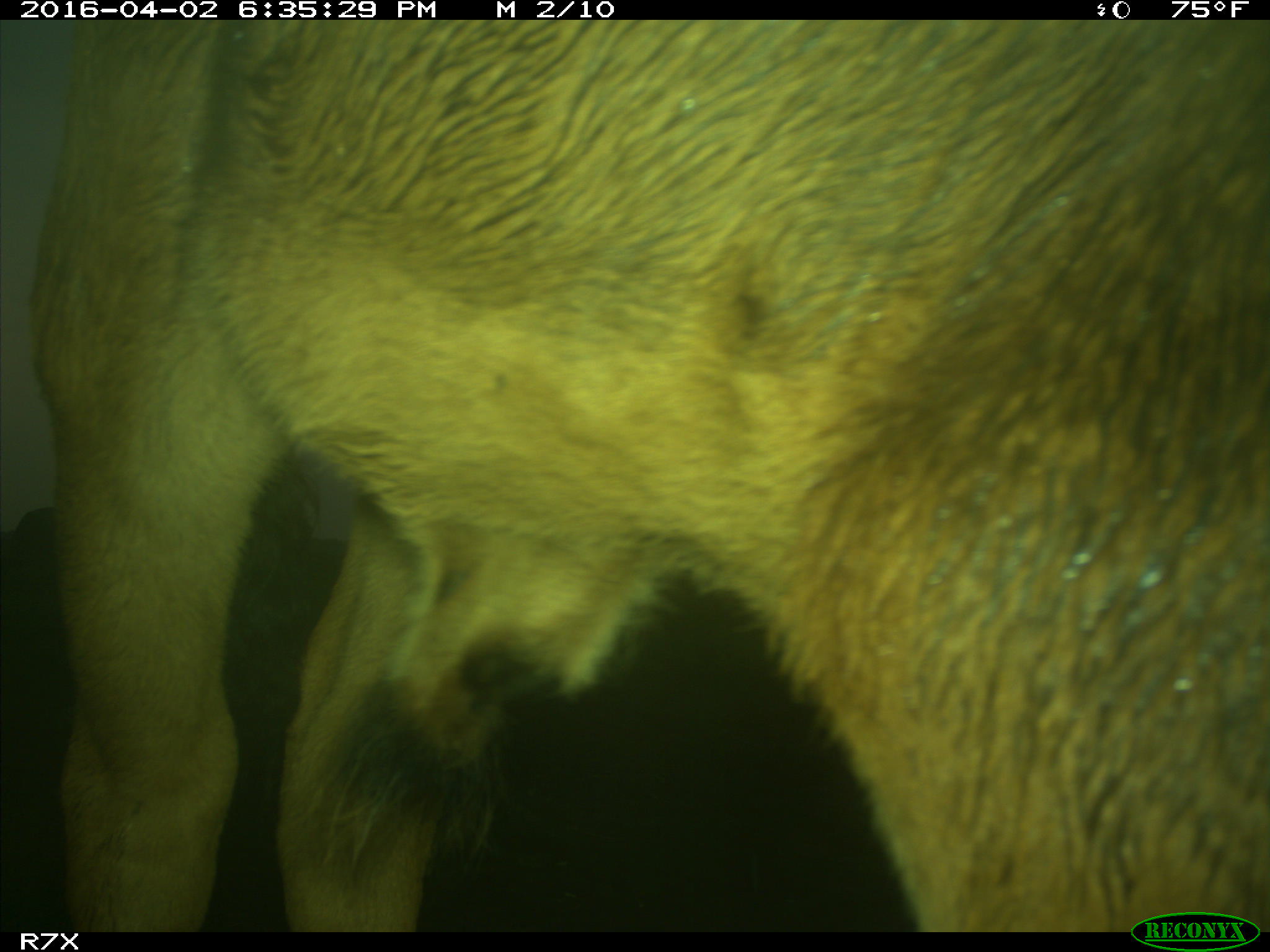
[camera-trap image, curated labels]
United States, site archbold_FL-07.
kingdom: Animalia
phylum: Chordata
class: Mammalia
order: Artiodactyla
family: Bovidae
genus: Bos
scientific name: Bos taurus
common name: domestic cow